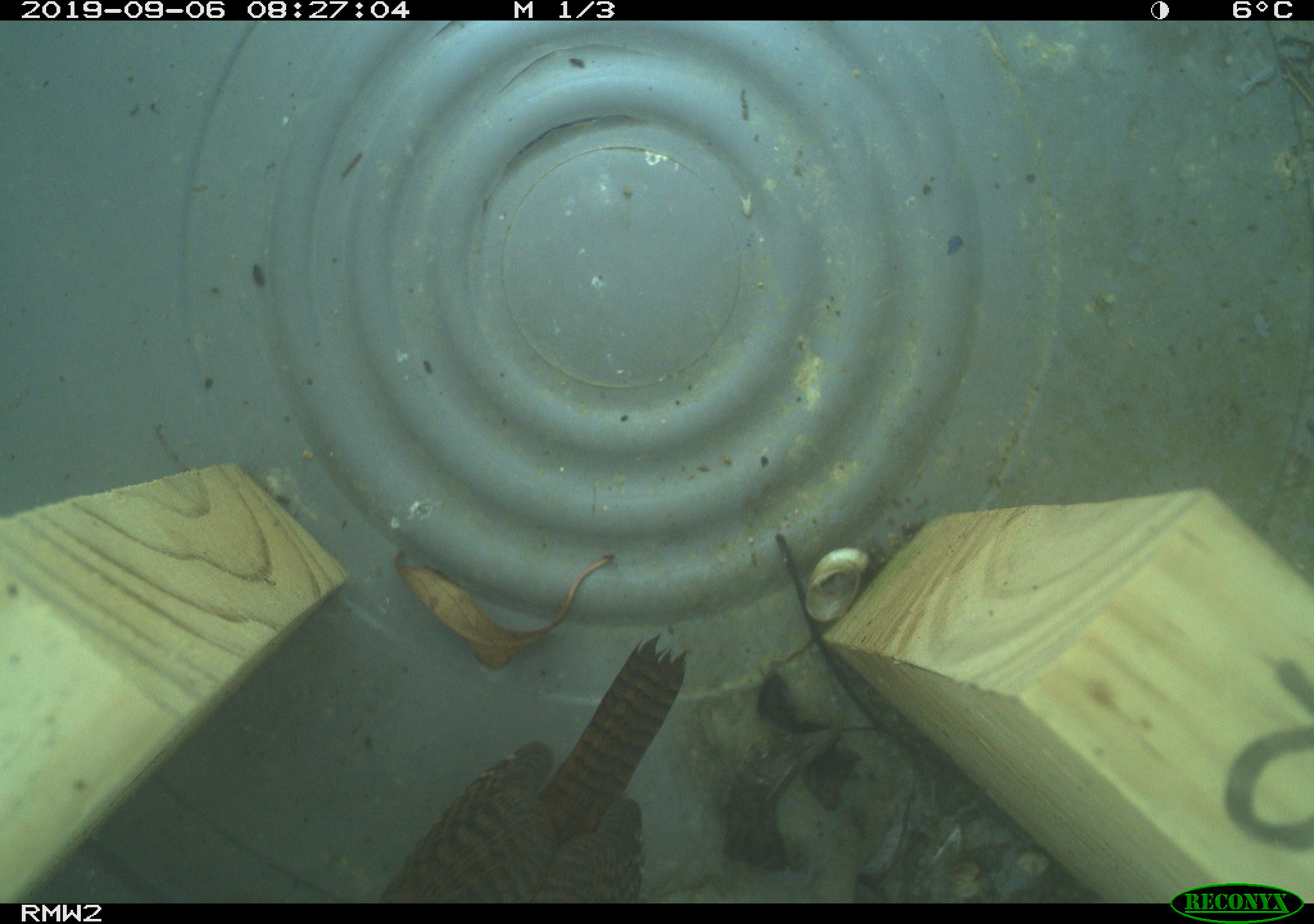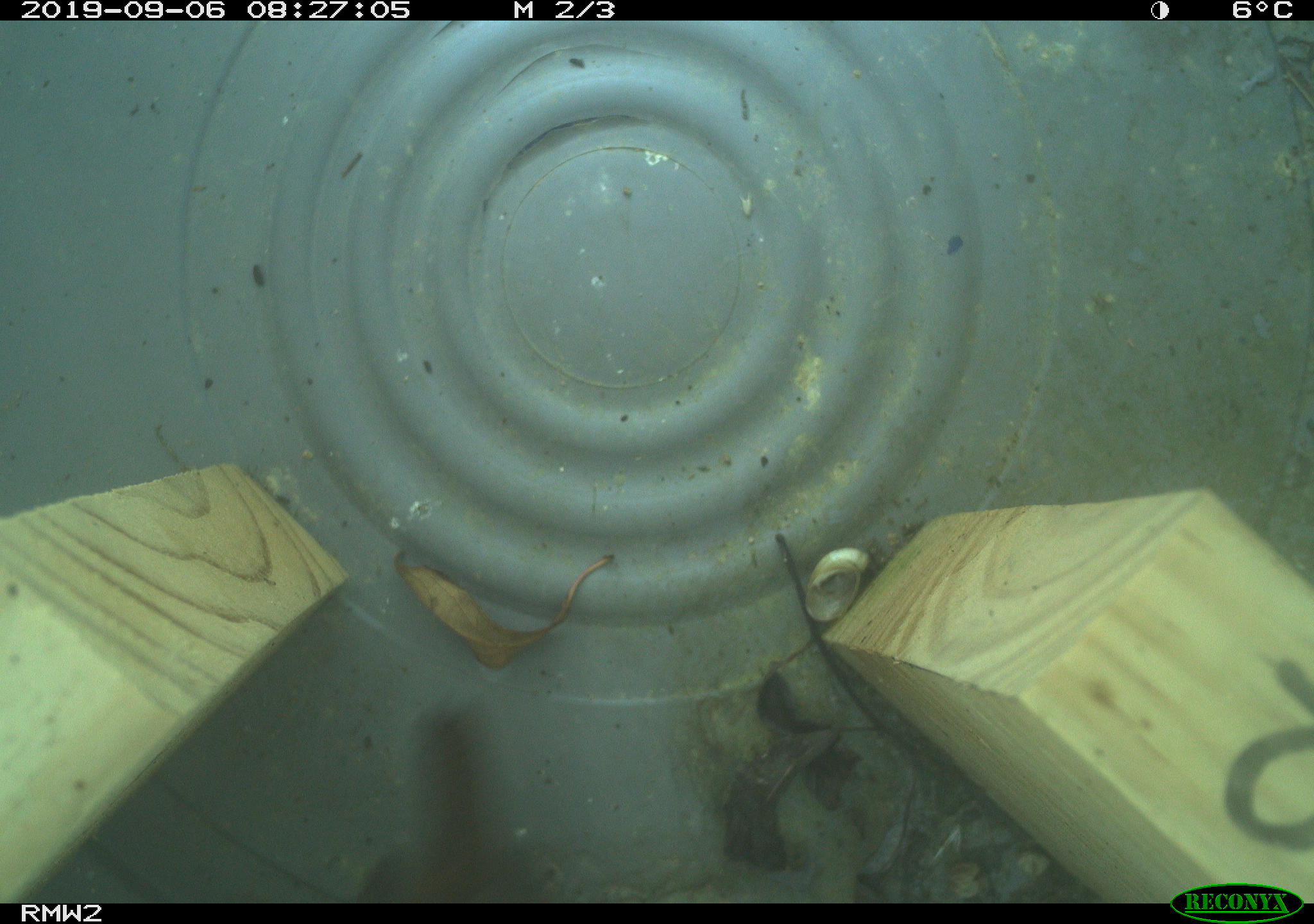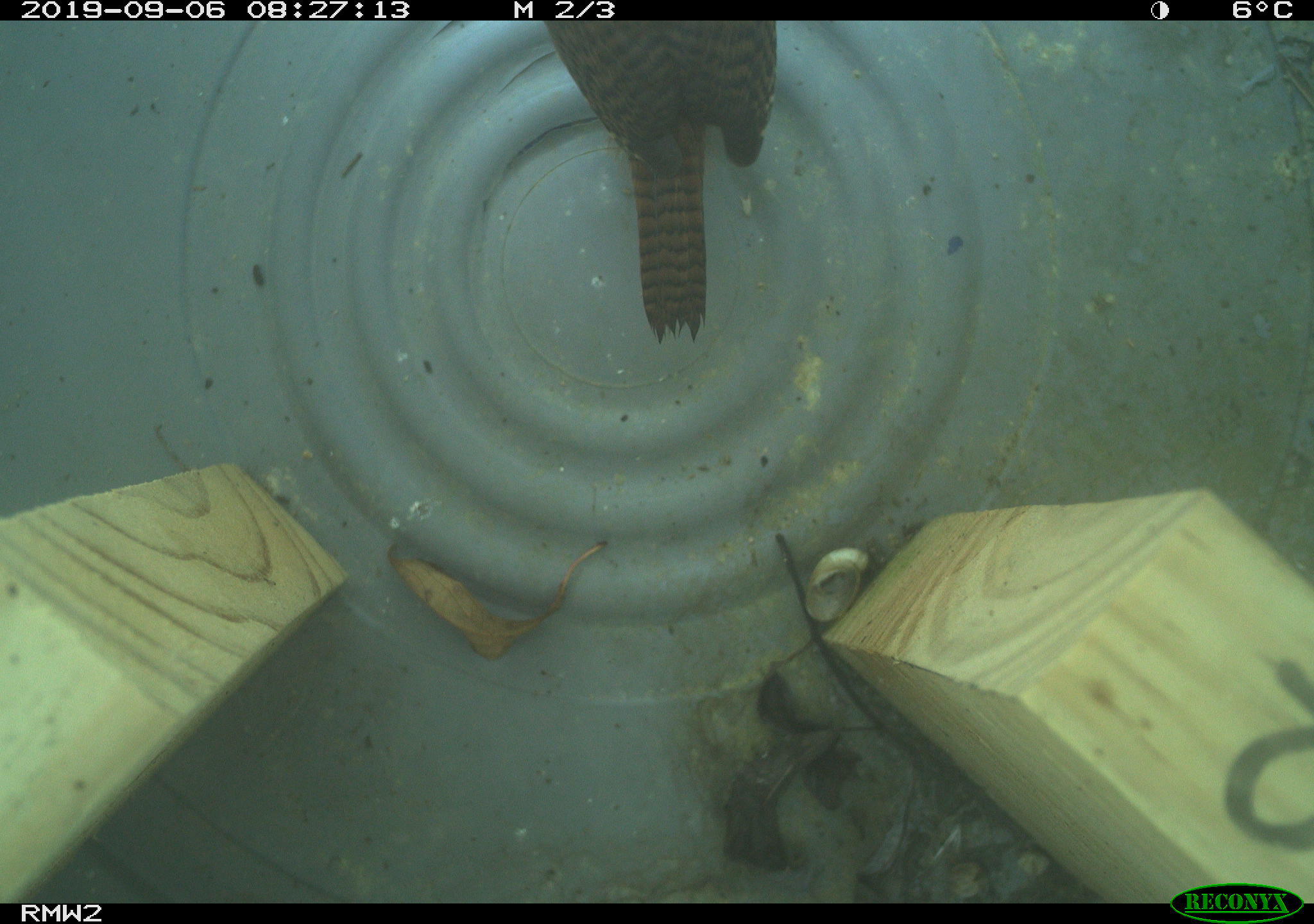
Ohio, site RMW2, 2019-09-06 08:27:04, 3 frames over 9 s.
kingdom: Animalia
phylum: Chordata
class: Aves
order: Passeriformes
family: Troglodytidae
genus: Troglodytes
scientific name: Troglodytes aedon aedon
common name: northern house wren